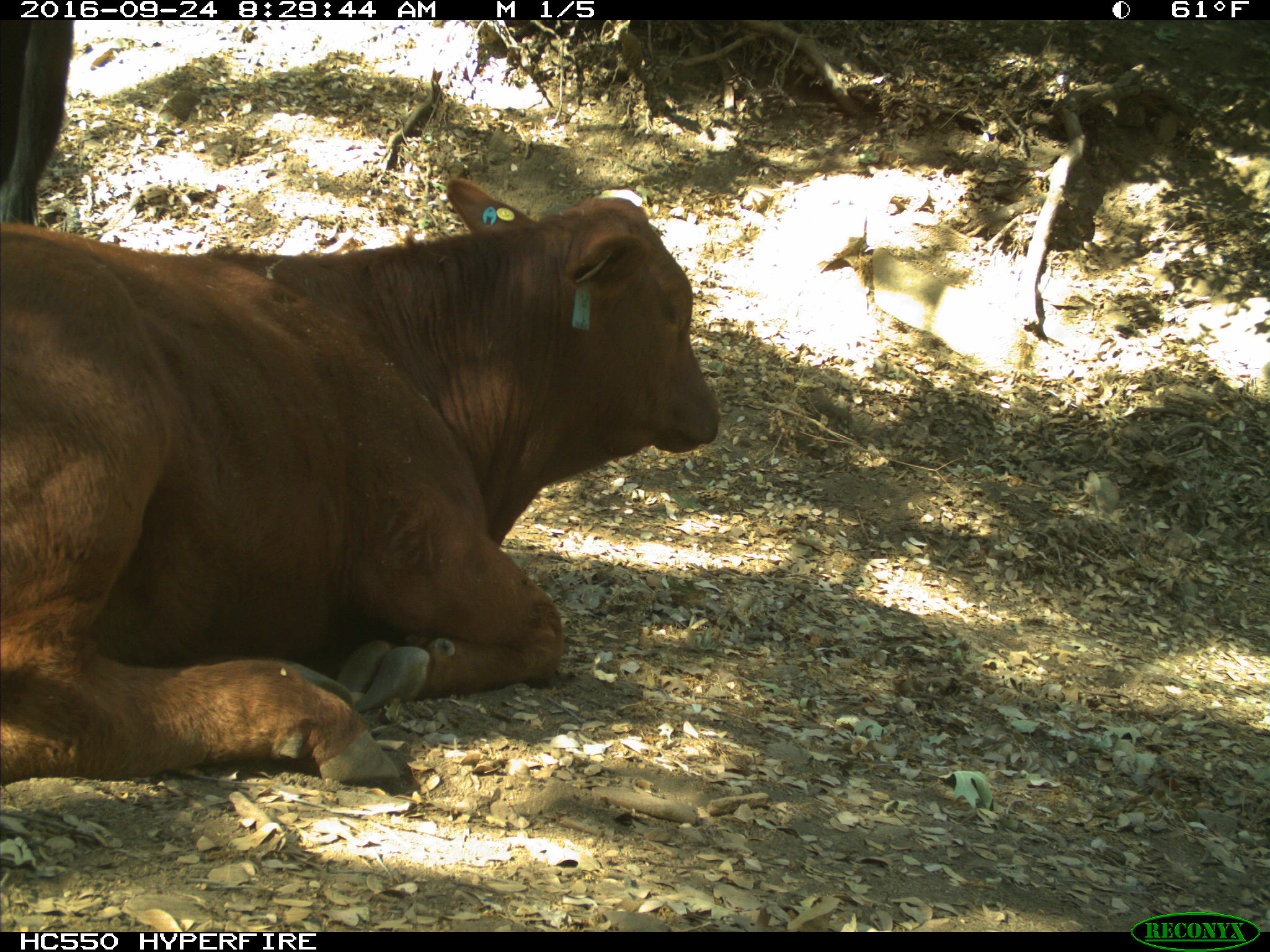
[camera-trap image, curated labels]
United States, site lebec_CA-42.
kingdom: Animalia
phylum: Chordata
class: Mammalia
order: Artiodactyla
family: Bovidae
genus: Bos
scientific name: Bos taurus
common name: domestic cow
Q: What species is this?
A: Bos taurus (domestic cow).